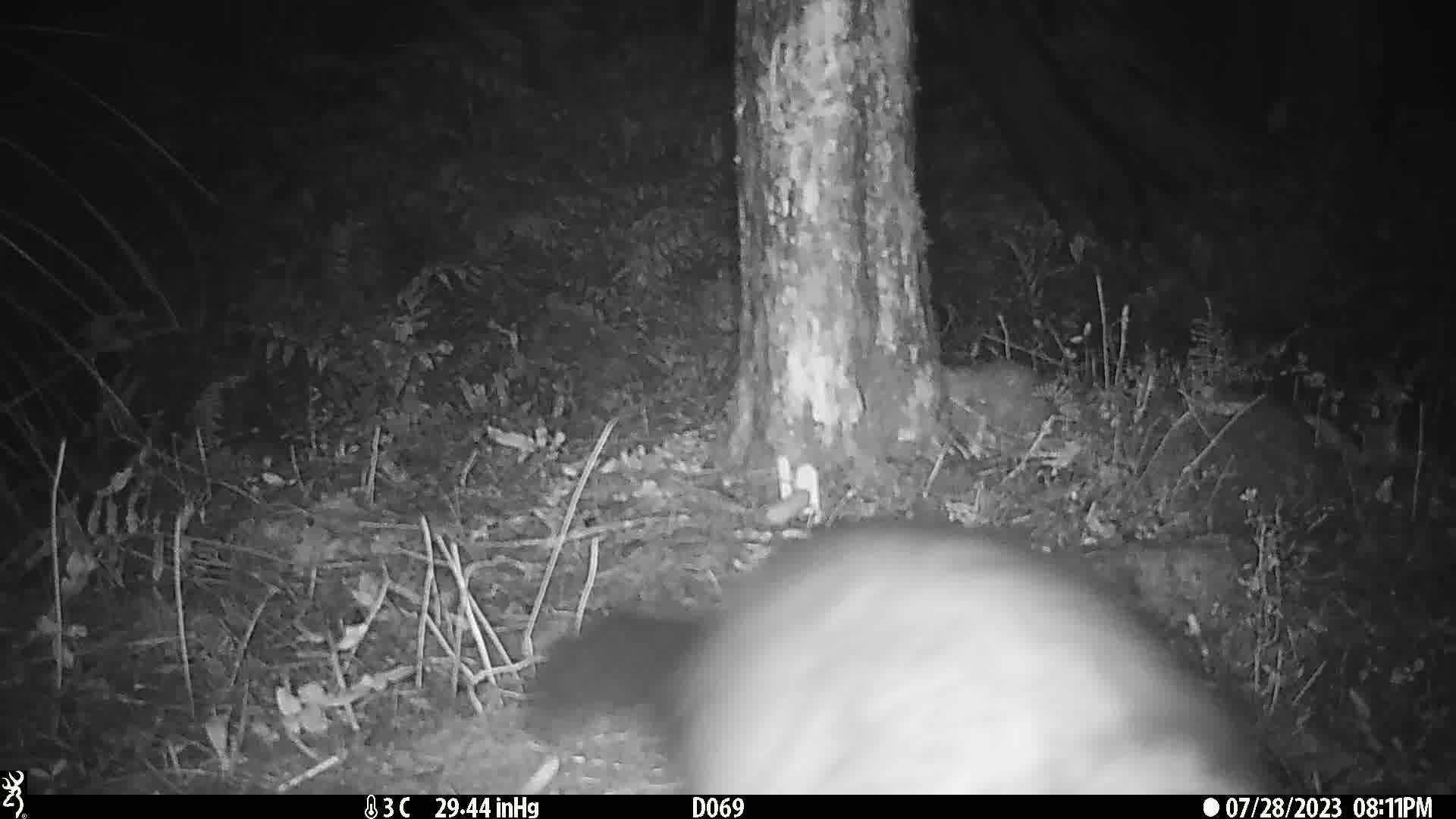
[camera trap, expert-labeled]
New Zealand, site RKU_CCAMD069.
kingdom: Animalia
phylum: Chordata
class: Mammalia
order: Diprotodontia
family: Phalangeridae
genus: Trichosurus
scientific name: Trichosurus vulpecula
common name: common brushtail possum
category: possum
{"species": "possum (common brushtail possum) (Trichosurus vulpecula)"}